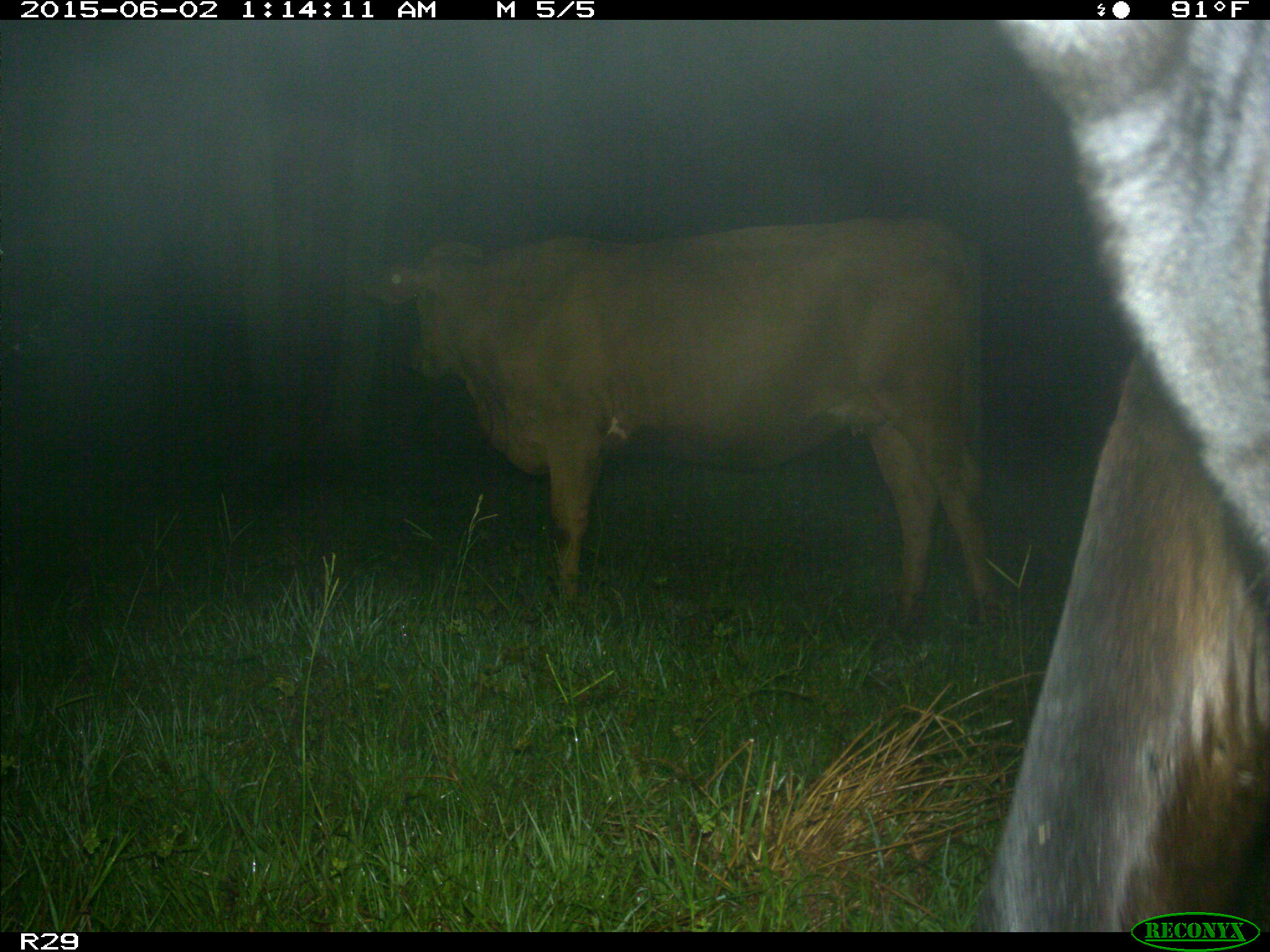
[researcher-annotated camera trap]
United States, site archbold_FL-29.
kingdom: Animalia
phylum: Chordata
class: Mammalia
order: Artiodactyla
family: Bovidae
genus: Bos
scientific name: Bos taurus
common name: domestic cow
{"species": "Bos taurus (domestic cow)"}